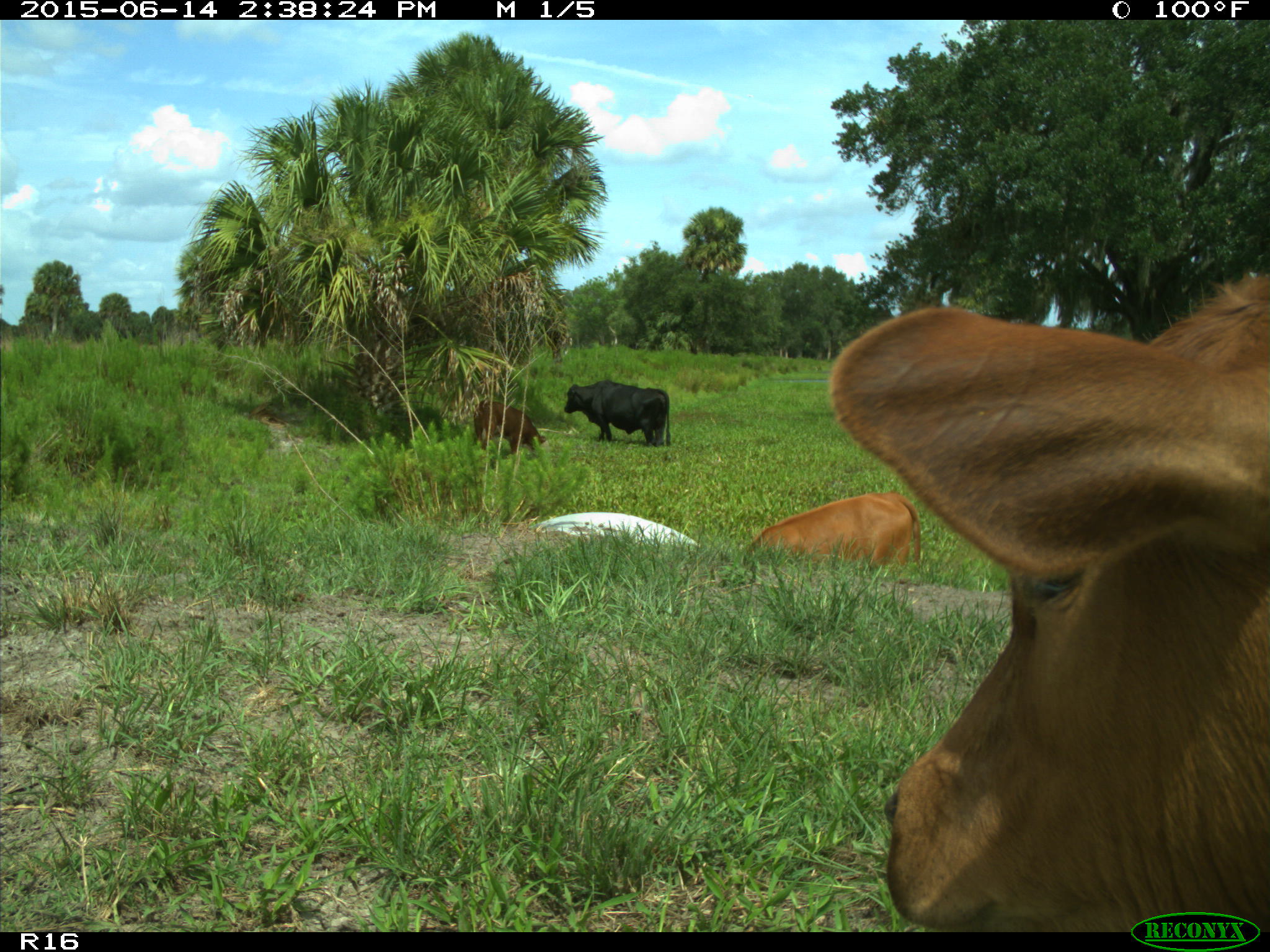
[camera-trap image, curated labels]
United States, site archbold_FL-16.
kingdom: Animalia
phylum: Chordata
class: Mammalia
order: Artiodactyla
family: Bovidae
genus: Bos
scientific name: Bos taurus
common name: domestic cow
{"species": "Bos taurus (domestic cow)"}